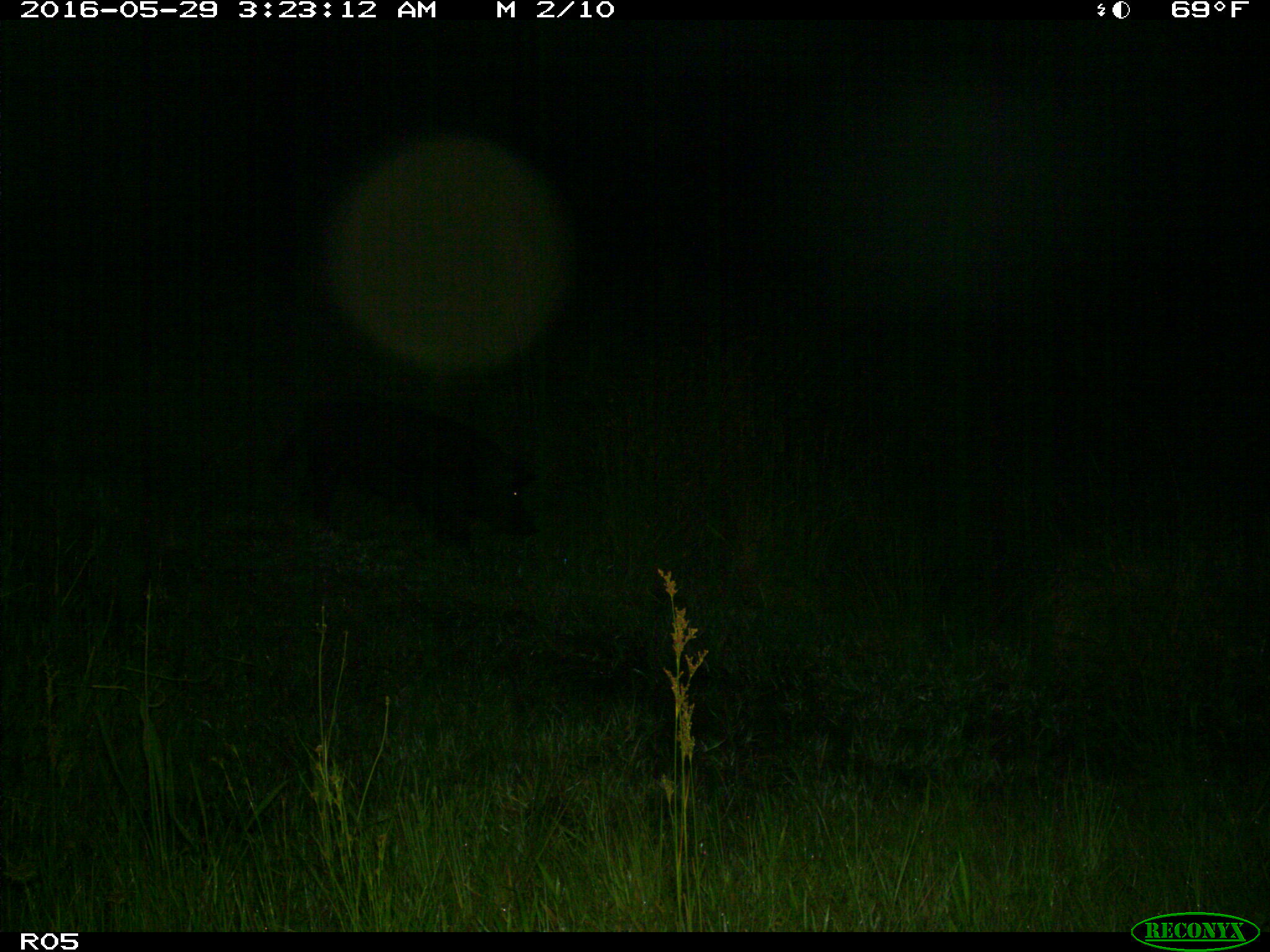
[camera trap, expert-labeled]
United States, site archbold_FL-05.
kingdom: Animalia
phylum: Chordata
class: Mammalia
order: Artiodactyla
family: Suidae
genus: Sus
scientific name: Sus scrofa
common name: wild boar